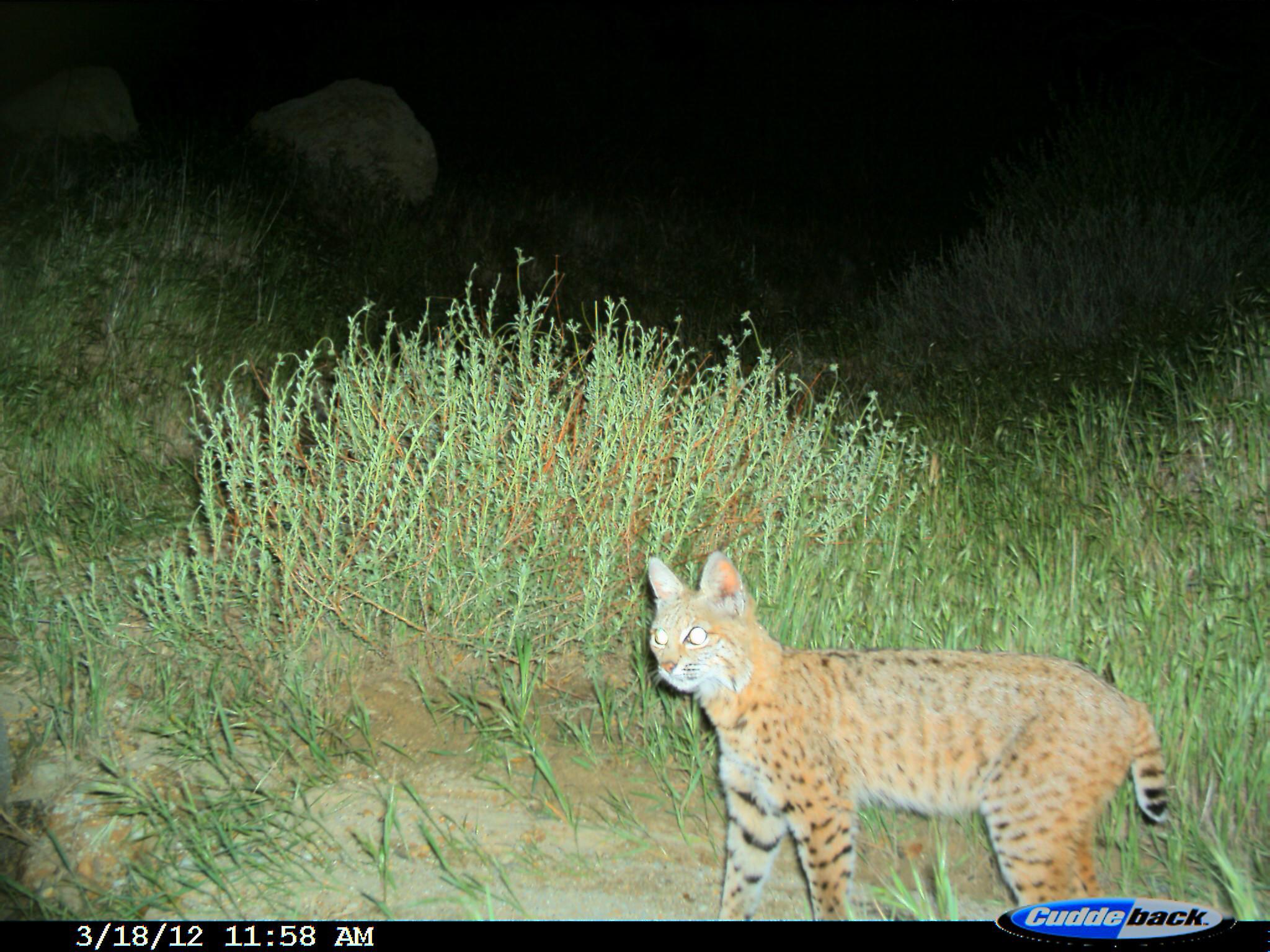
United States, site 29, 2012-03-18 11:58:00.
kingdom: Animalia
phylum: Chordata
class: Mammalia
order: Carnivora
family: Felidae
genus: Lynx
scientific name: Lynx rufus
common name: bobcat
Bobcat (Lynx rufus).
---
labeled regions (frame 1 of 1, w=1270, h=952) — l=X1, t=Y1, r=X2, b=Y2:
bobcat: l=642, t=549, r=1174, b=923